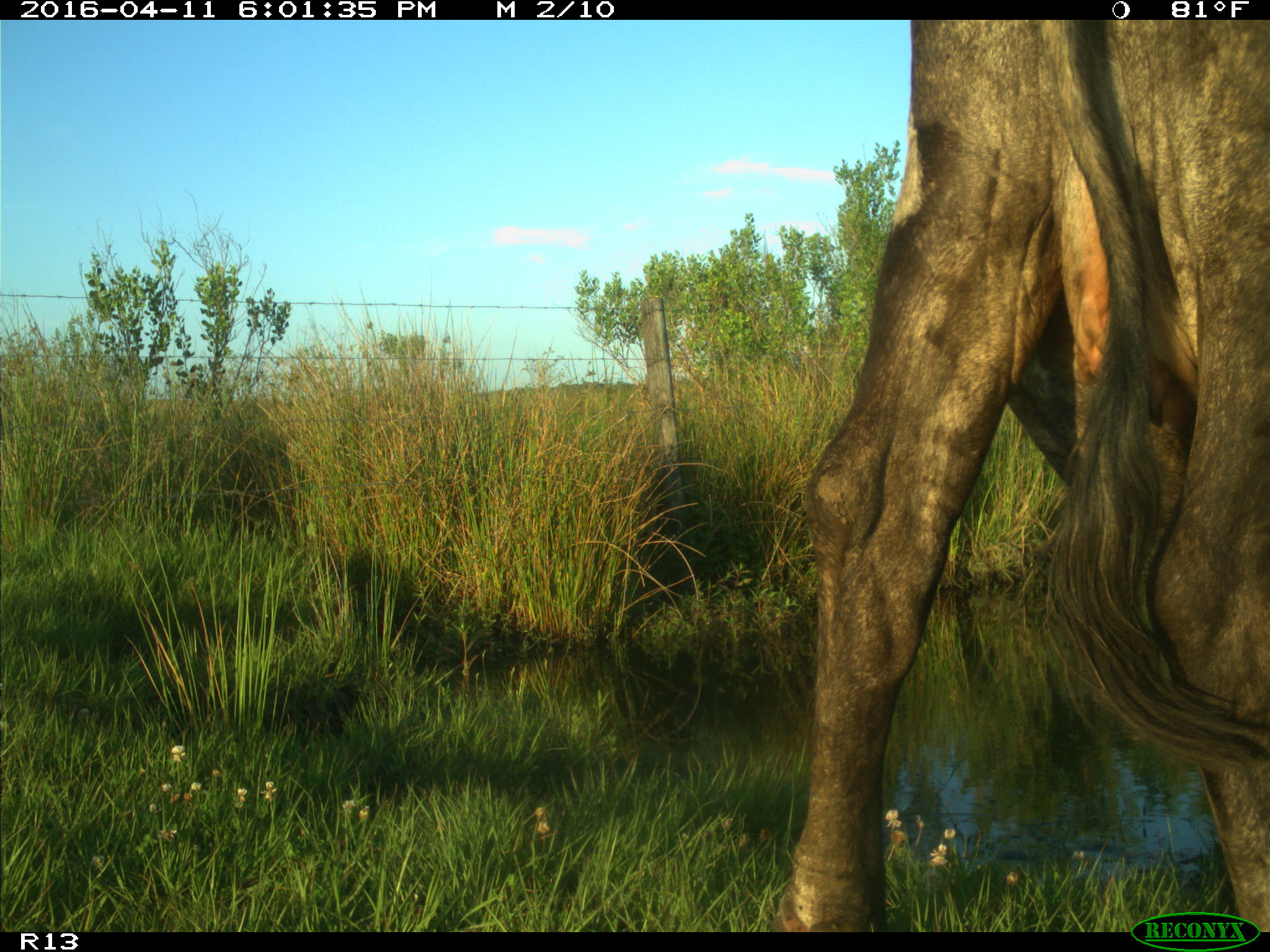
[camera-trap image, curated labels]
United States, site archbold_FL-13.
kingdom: Animalia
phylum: Chordata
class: Mammalia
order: Artiodactyla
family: Bovidae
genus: Bos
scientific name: Bos taurus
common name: domestic cow